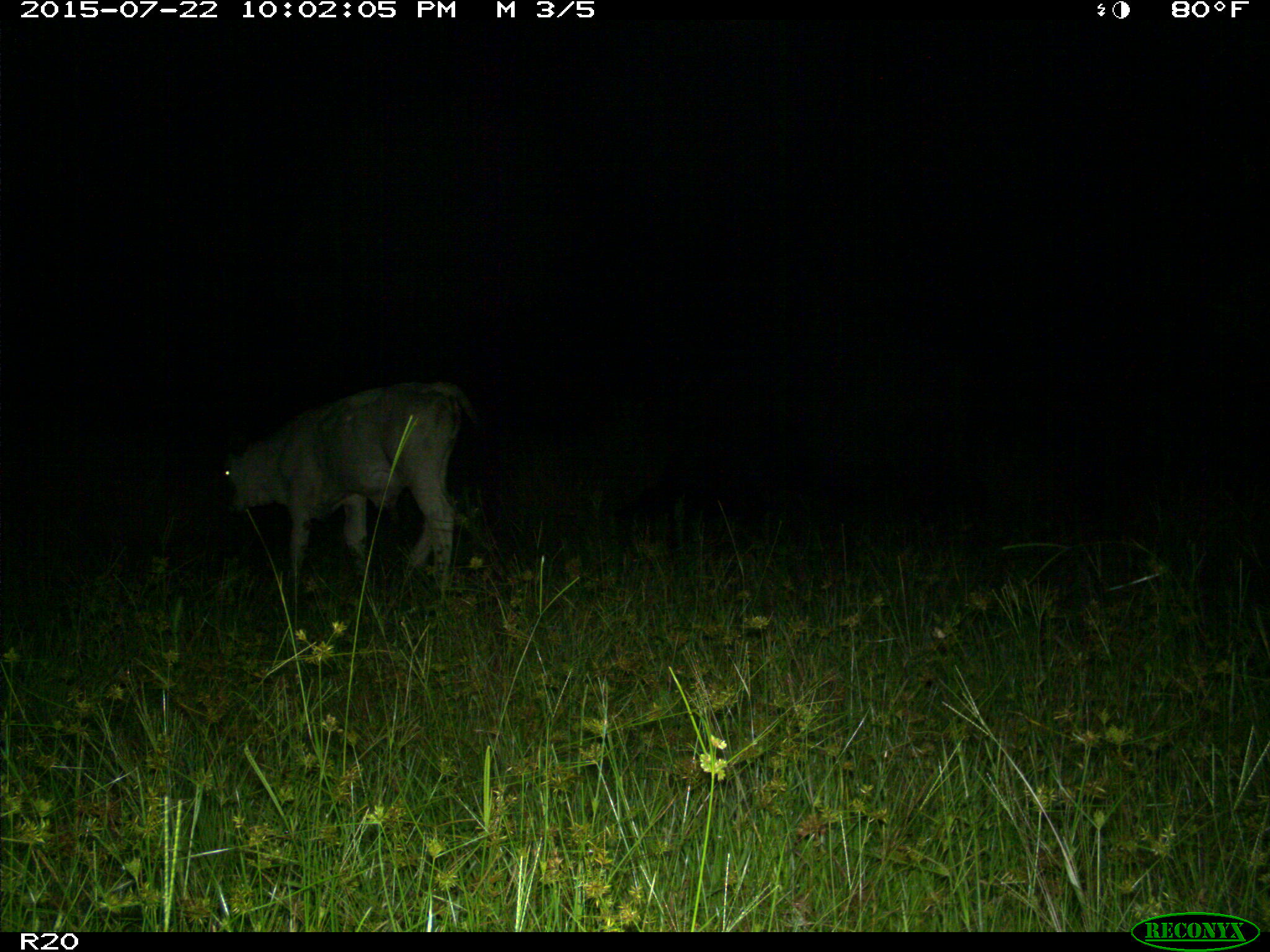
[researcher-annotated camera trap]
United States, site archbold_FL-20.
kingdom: Animalia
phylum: Chordata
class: Mammalia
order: Artiodactyla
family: Bovidae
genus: Bos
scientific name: Bos taurus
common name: domestic cow